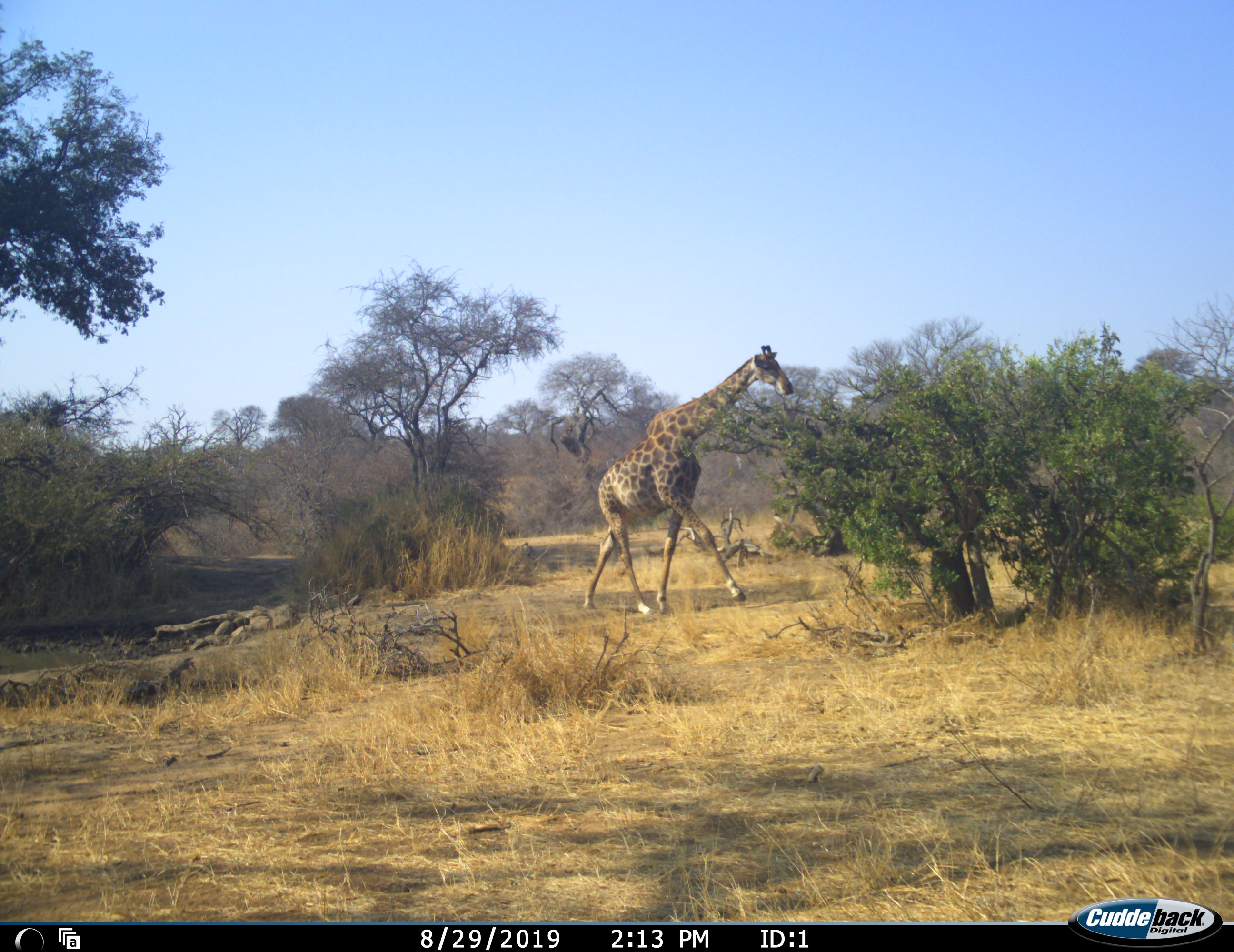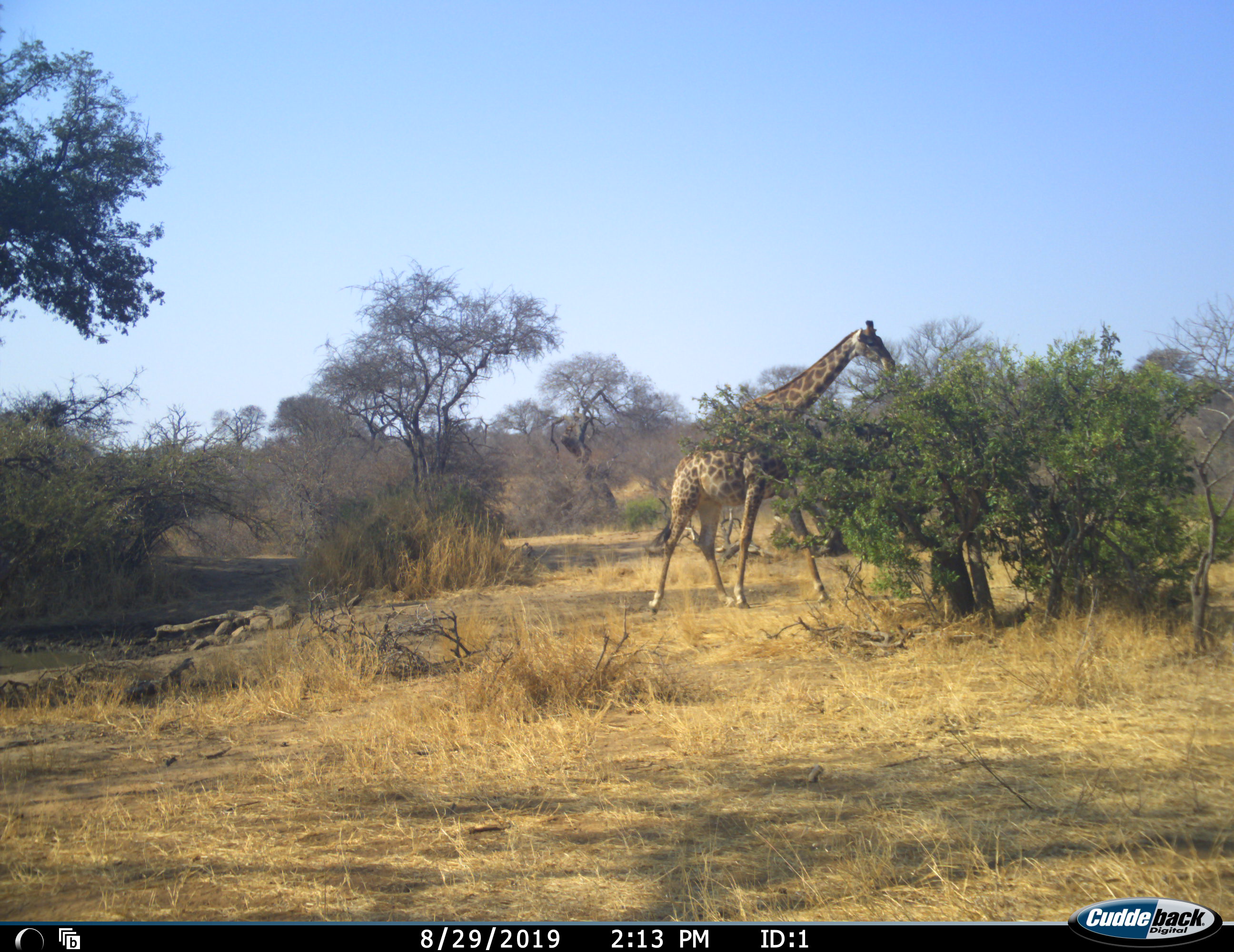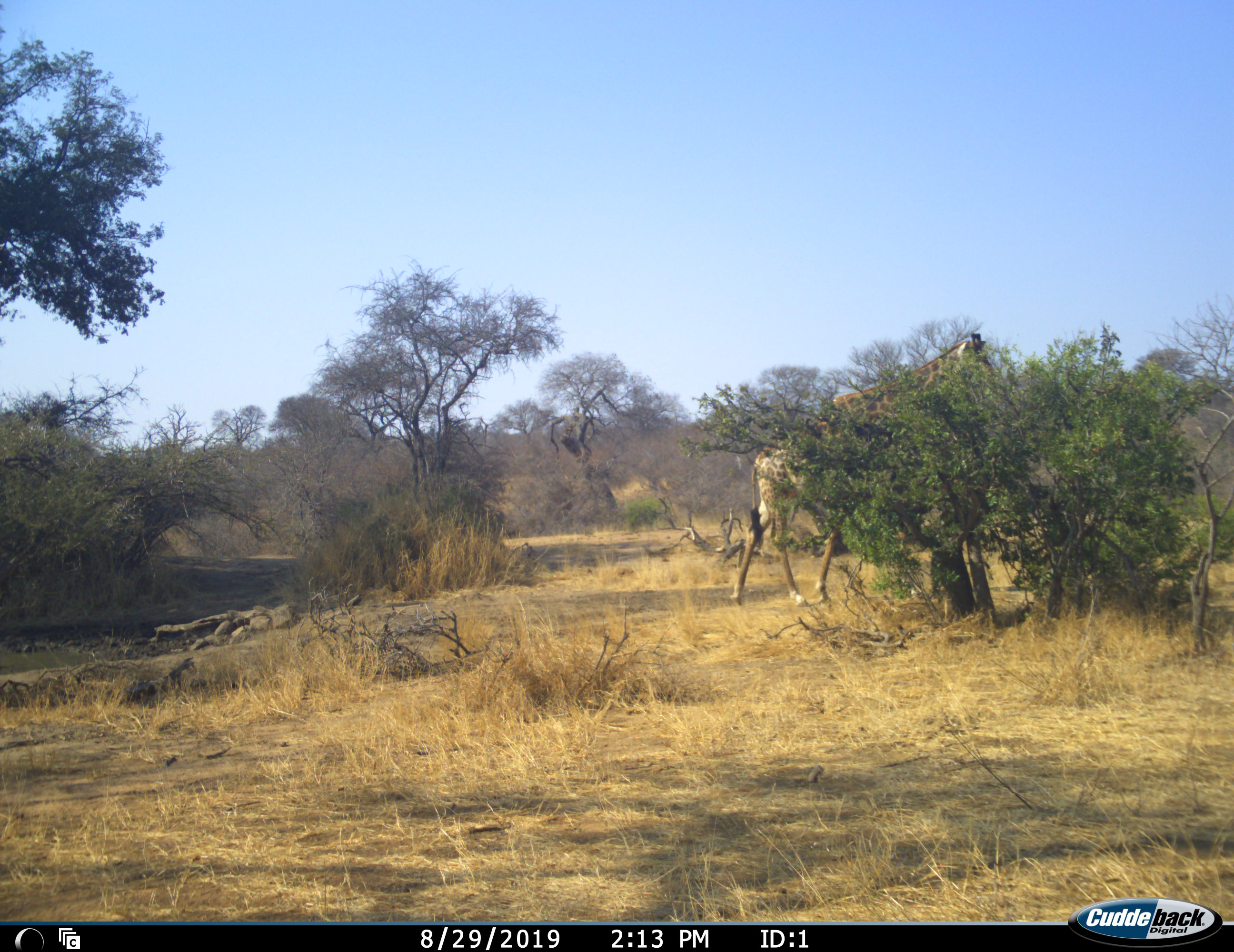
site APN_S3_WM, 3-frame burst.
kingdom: Animalia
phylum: Chordata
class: Mammalia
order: Artiodactyla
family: Giraffidae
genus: Giraffa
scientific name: Giraffa camelopardalis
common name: giraffe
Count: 1.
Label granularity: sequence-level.